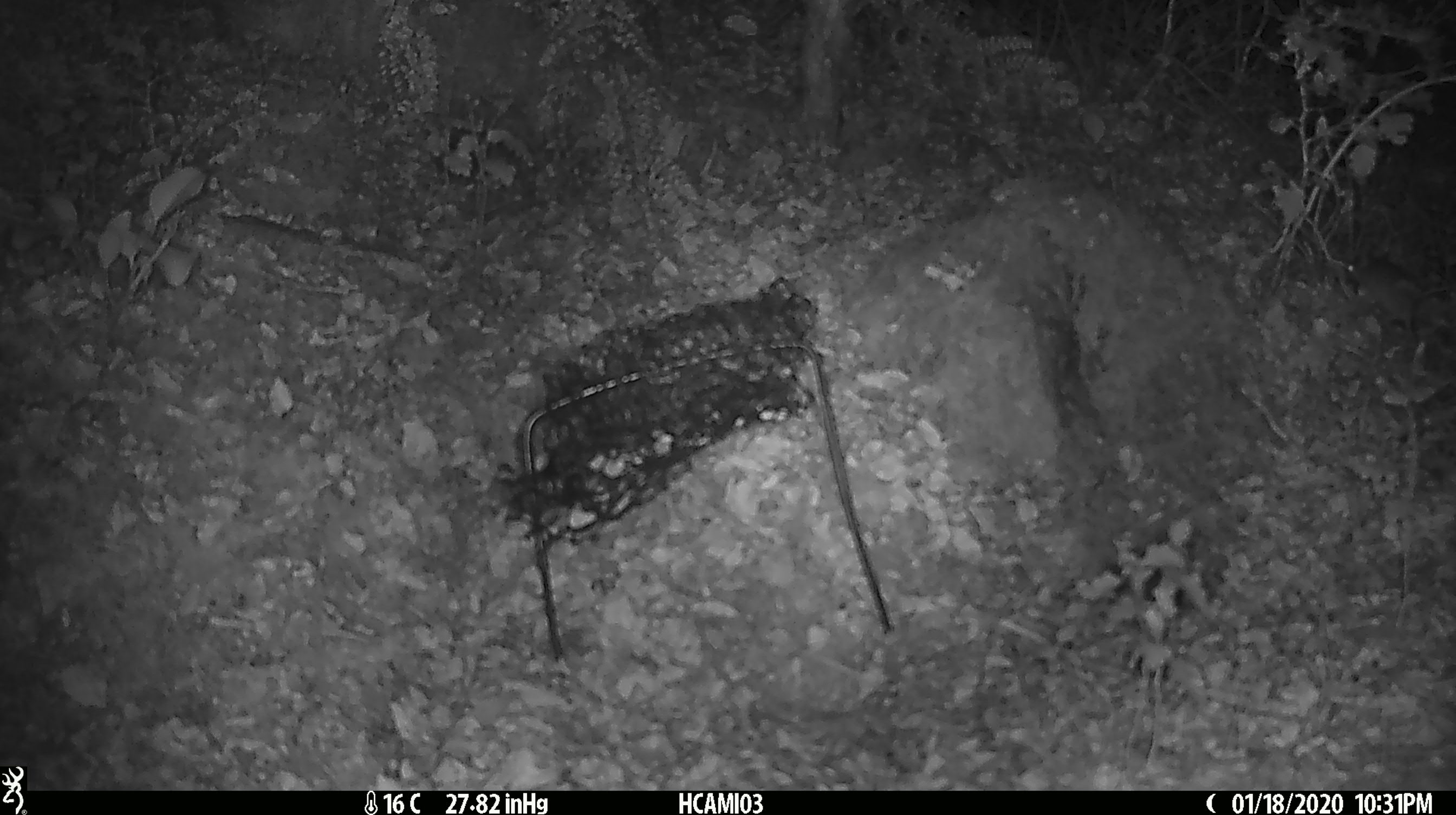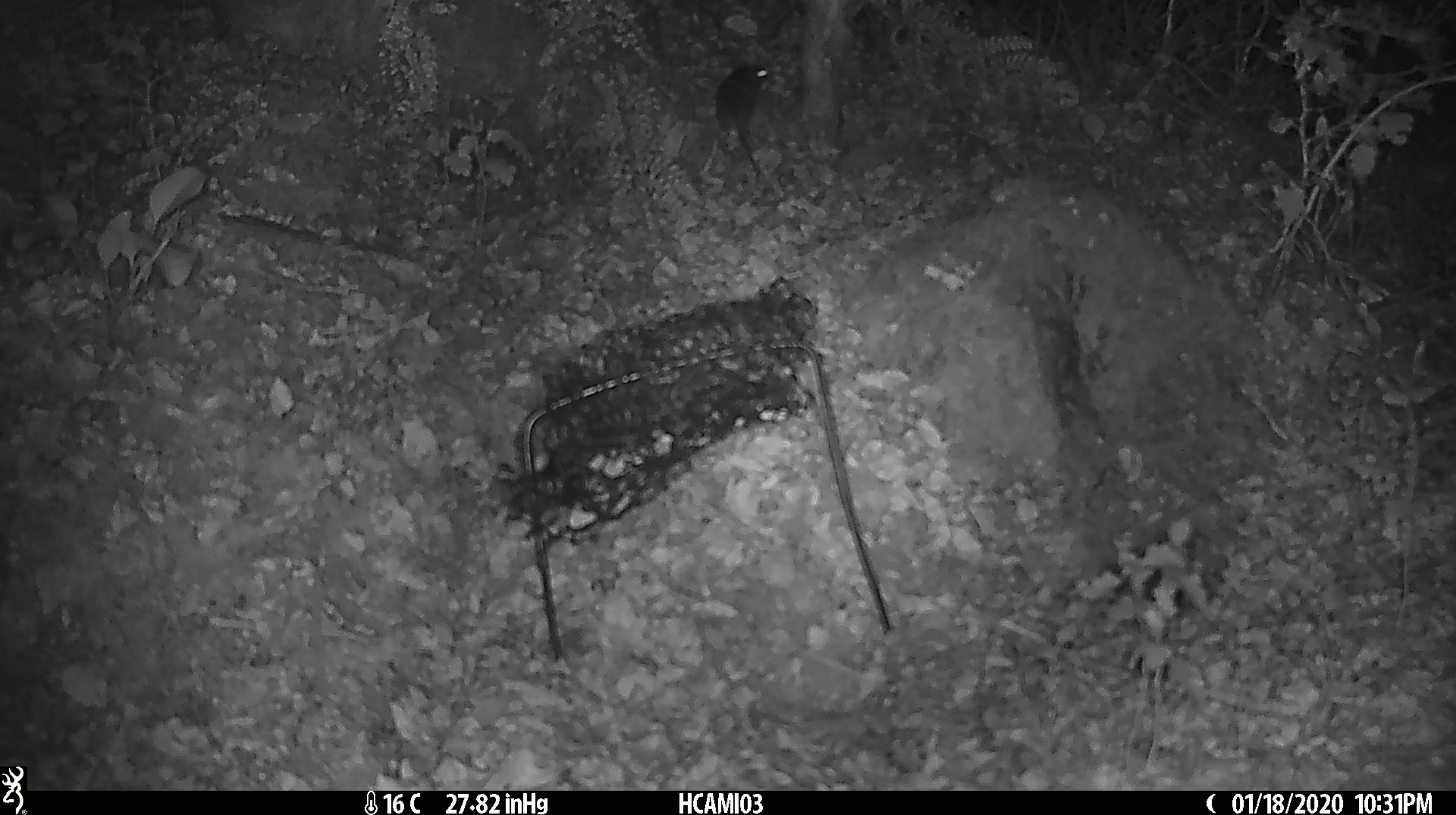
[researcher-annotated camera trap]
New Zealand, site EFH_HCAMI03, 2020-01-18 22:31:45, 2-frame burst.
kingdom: Animalia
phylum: Chordata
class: Mammalia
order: Rodentia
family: Muridae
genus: Mus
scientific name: Mus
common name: mouse